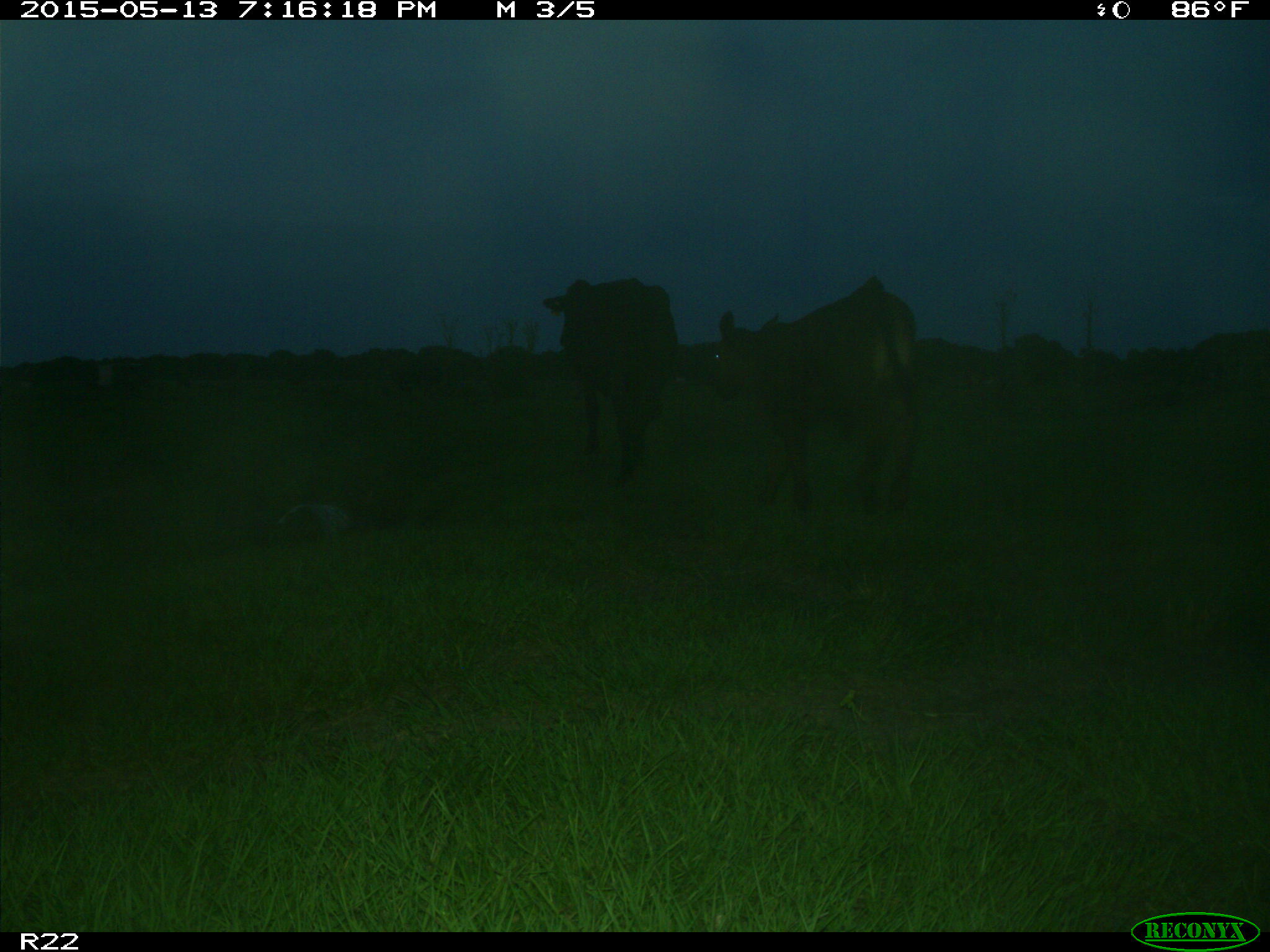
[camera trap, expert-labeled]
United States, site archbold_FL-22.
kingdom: Animalia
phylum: Chordata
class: Mammalia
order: Artiodactyla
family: Bovidae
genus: Bos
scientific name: Bos taurus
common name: domestic cow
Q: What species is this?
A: Bos taurus (domestic cow).